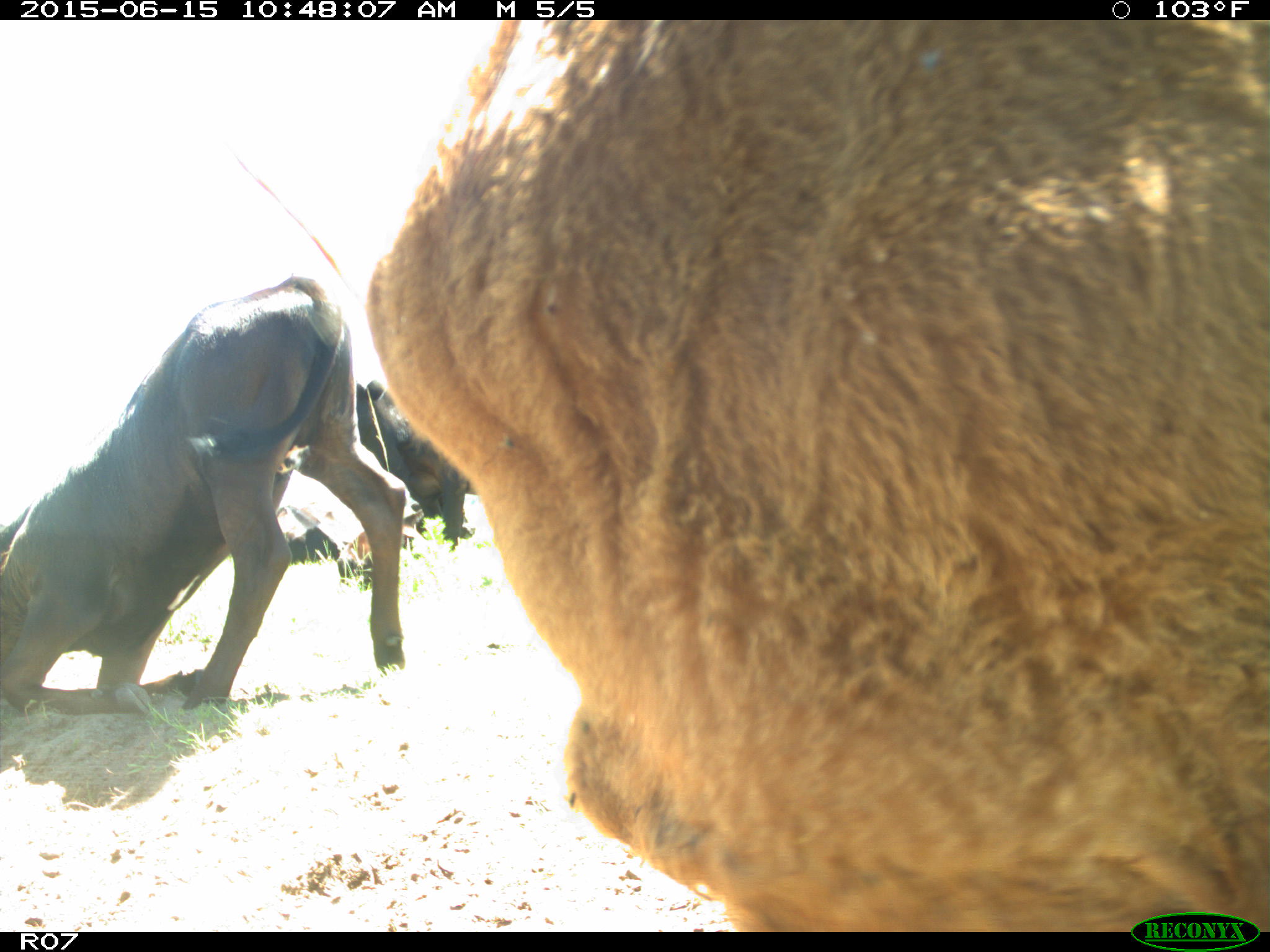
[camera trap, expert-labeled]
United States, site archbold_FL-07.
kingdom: Animalia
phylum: Chordata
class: Mammalia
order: Artiodactyla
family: Bovidae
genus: Bos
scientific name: Bos taurus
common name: domestic cow